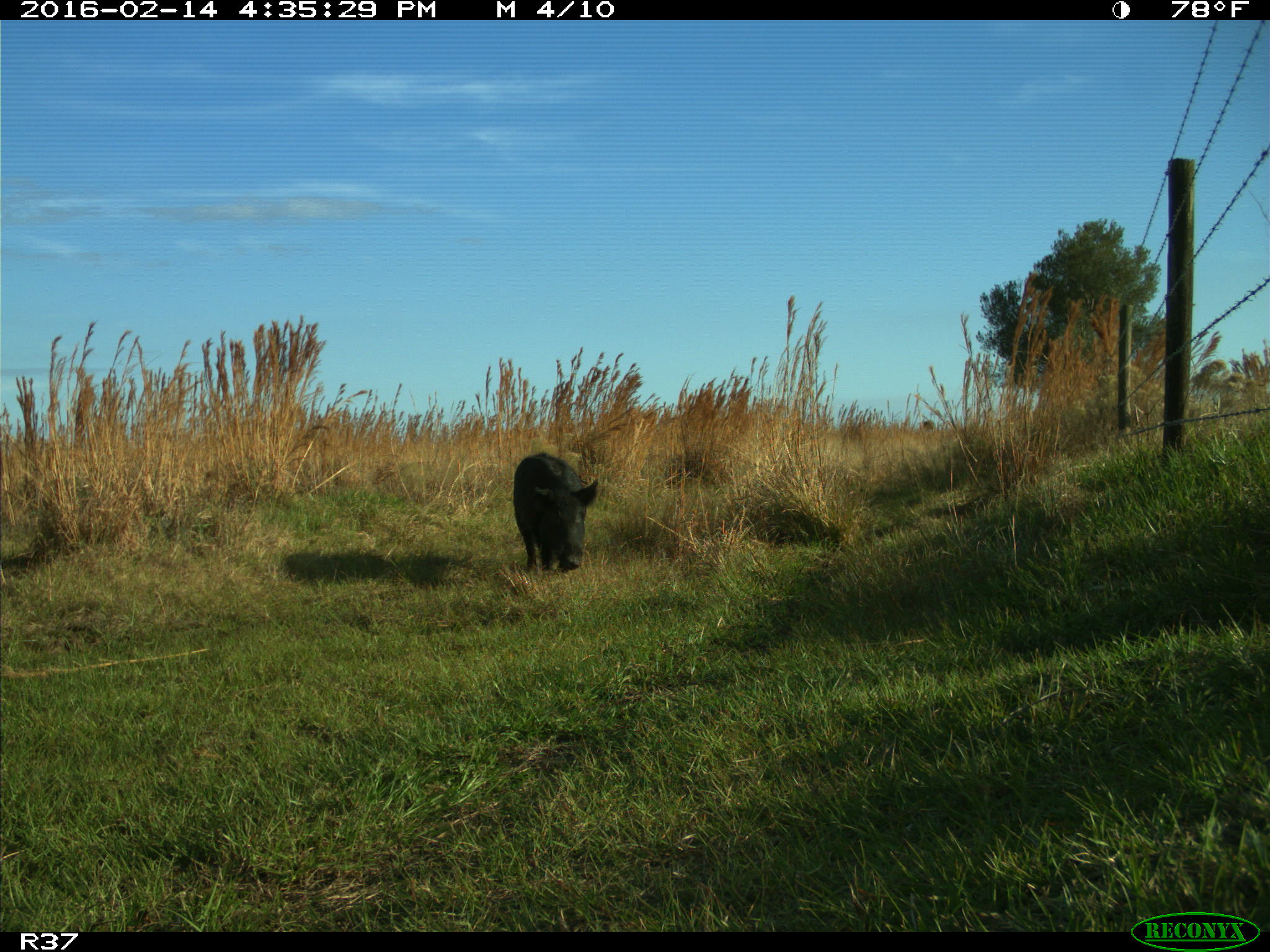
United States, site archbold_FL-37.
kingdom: Animalia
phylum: Chordata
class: Mammalia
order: Artiodactyla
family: Suidae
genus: Sus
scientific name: Sus scrofa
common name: wild boar